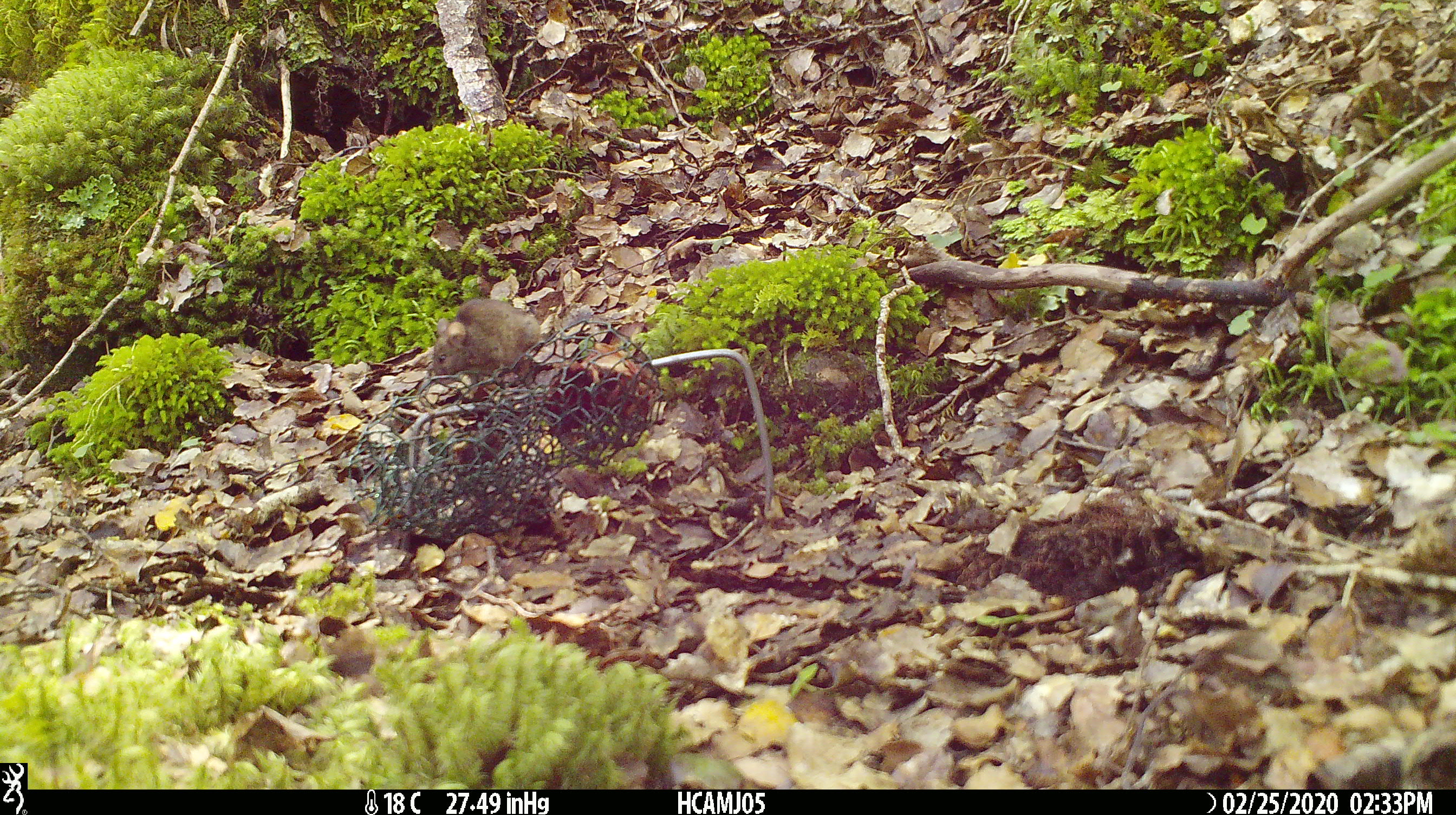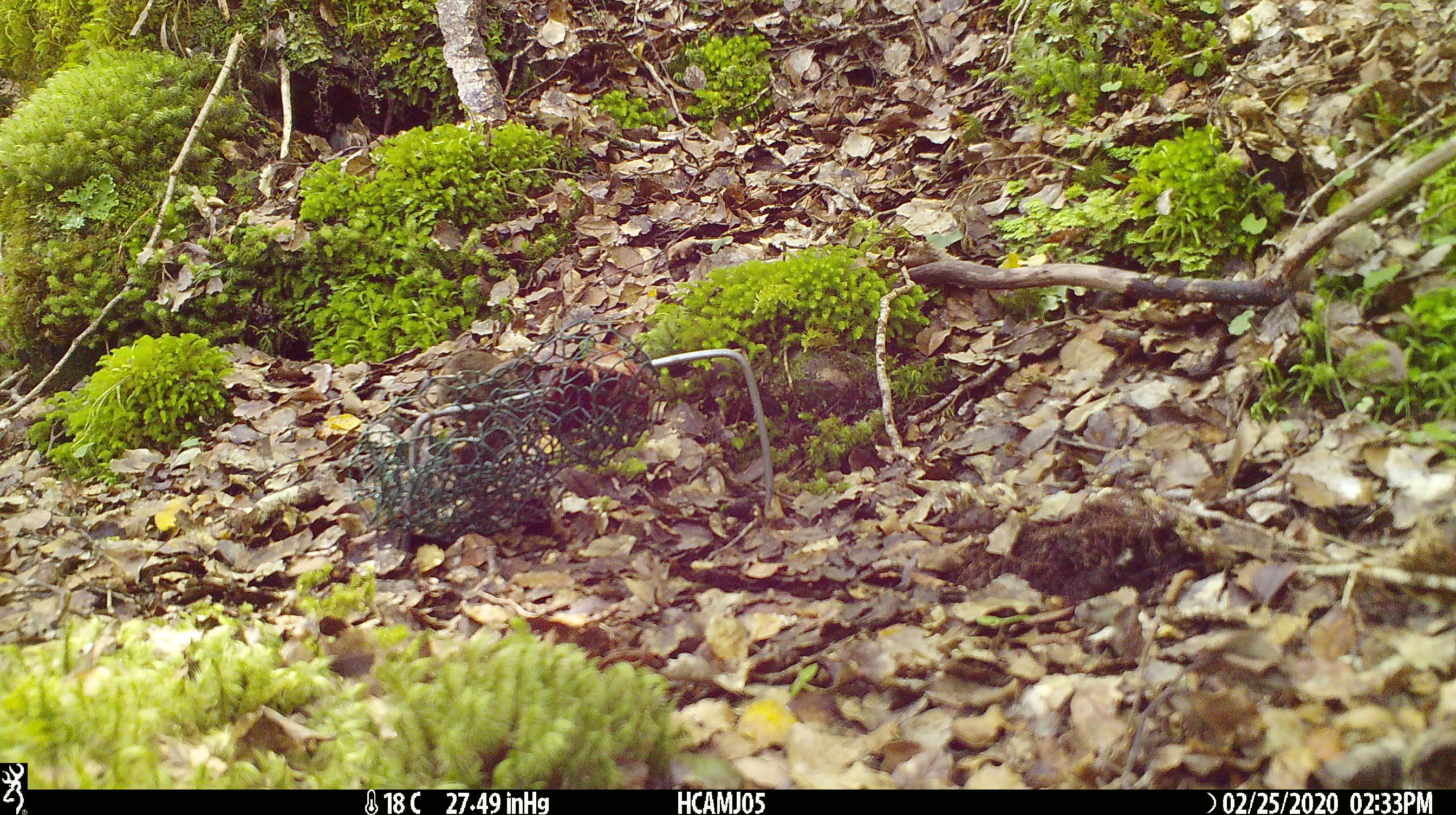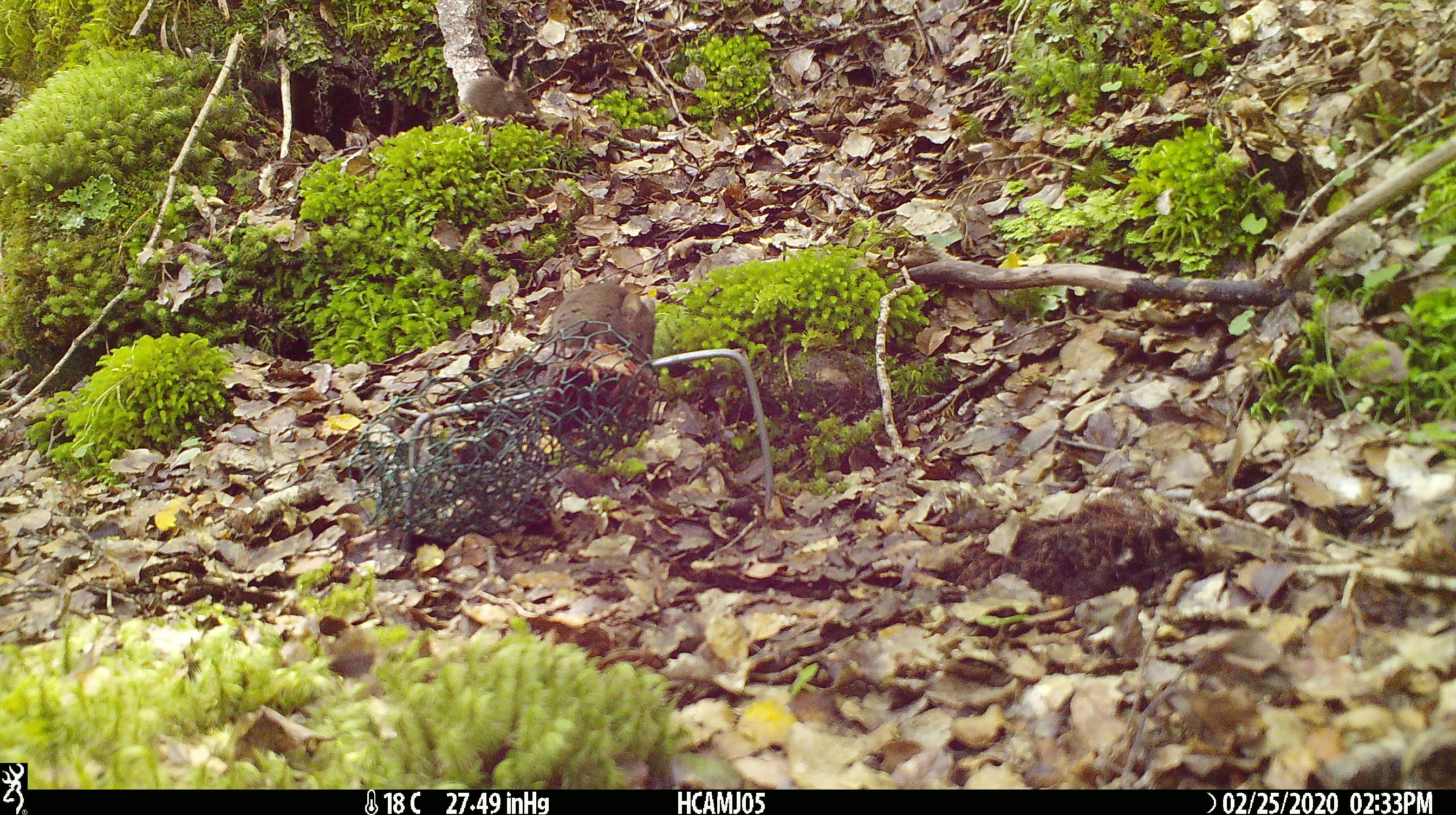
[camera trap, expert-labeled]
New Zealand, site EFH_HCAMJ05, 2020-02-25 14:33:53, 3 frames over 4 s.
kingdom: Animalia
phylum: Chordata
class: Mammalia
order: Rodentia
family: Muridae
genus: Mus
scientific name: Mus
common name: mouse